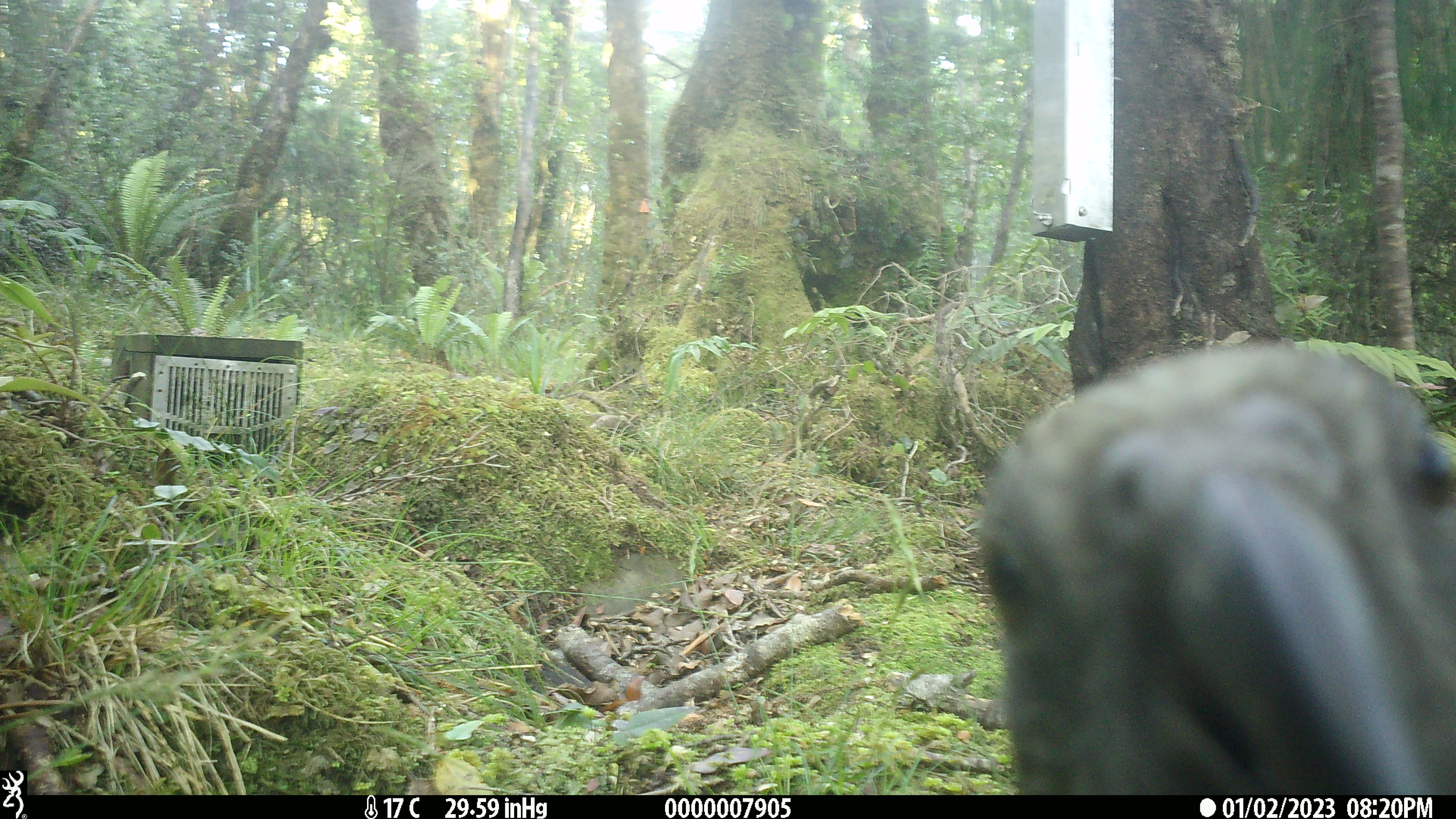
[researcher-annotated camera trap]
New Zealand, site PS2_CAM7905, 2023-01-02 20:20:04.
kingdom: Animalia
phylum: Chordata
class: Aves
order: Psittaciformes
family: Strigopidae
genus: Nestor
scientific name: Nestor notabilis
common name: kea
Kea (Nestor notabilis).